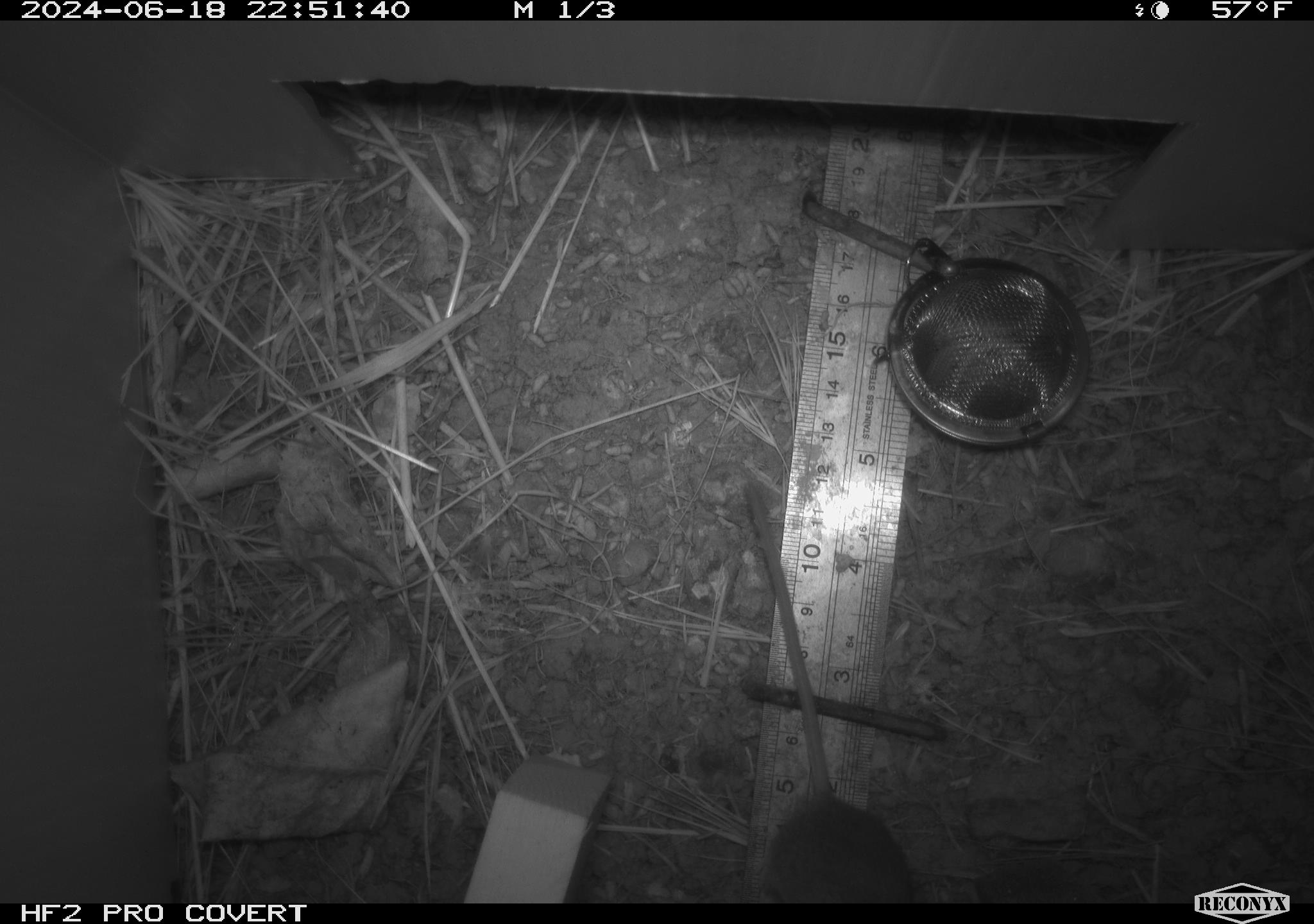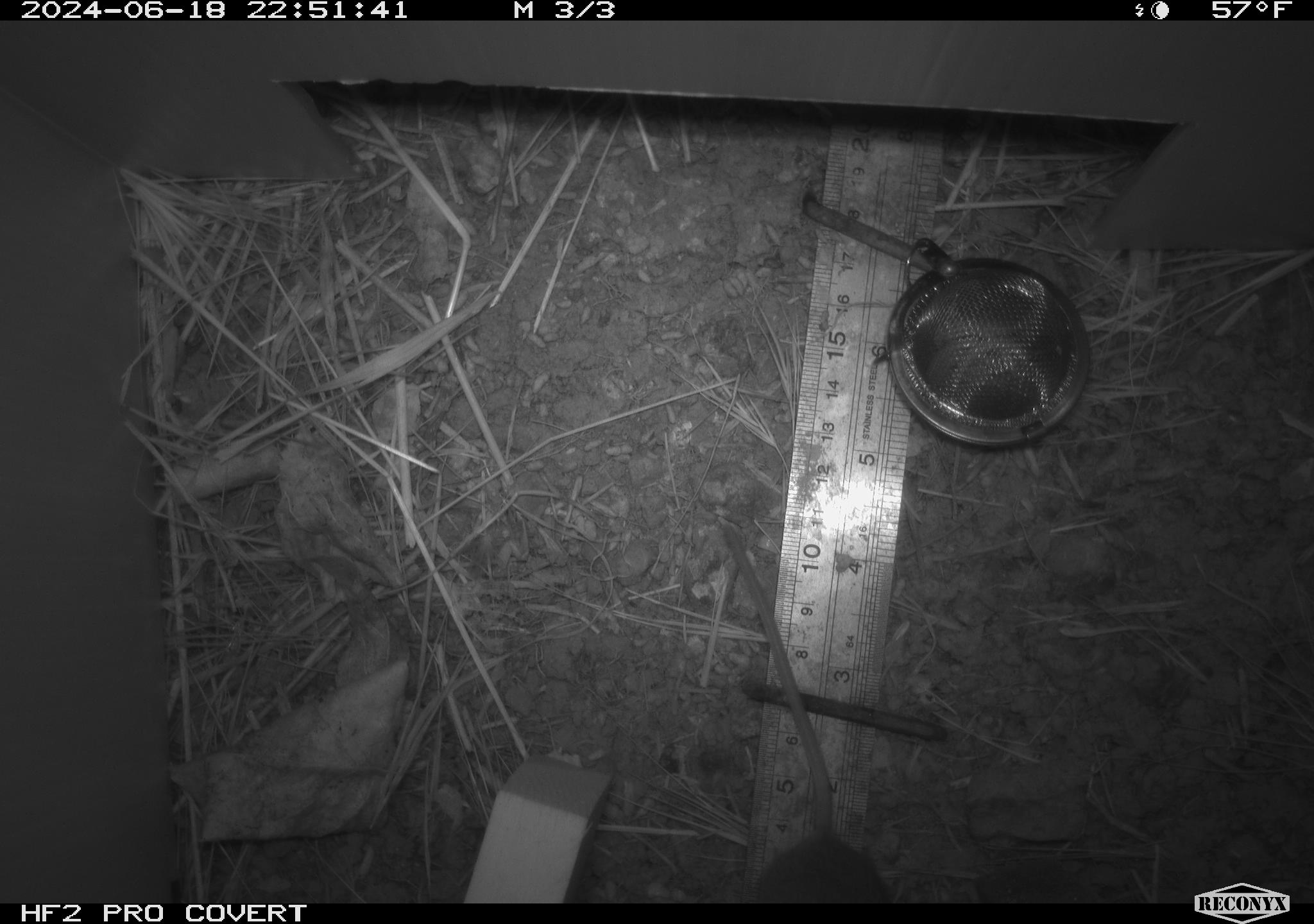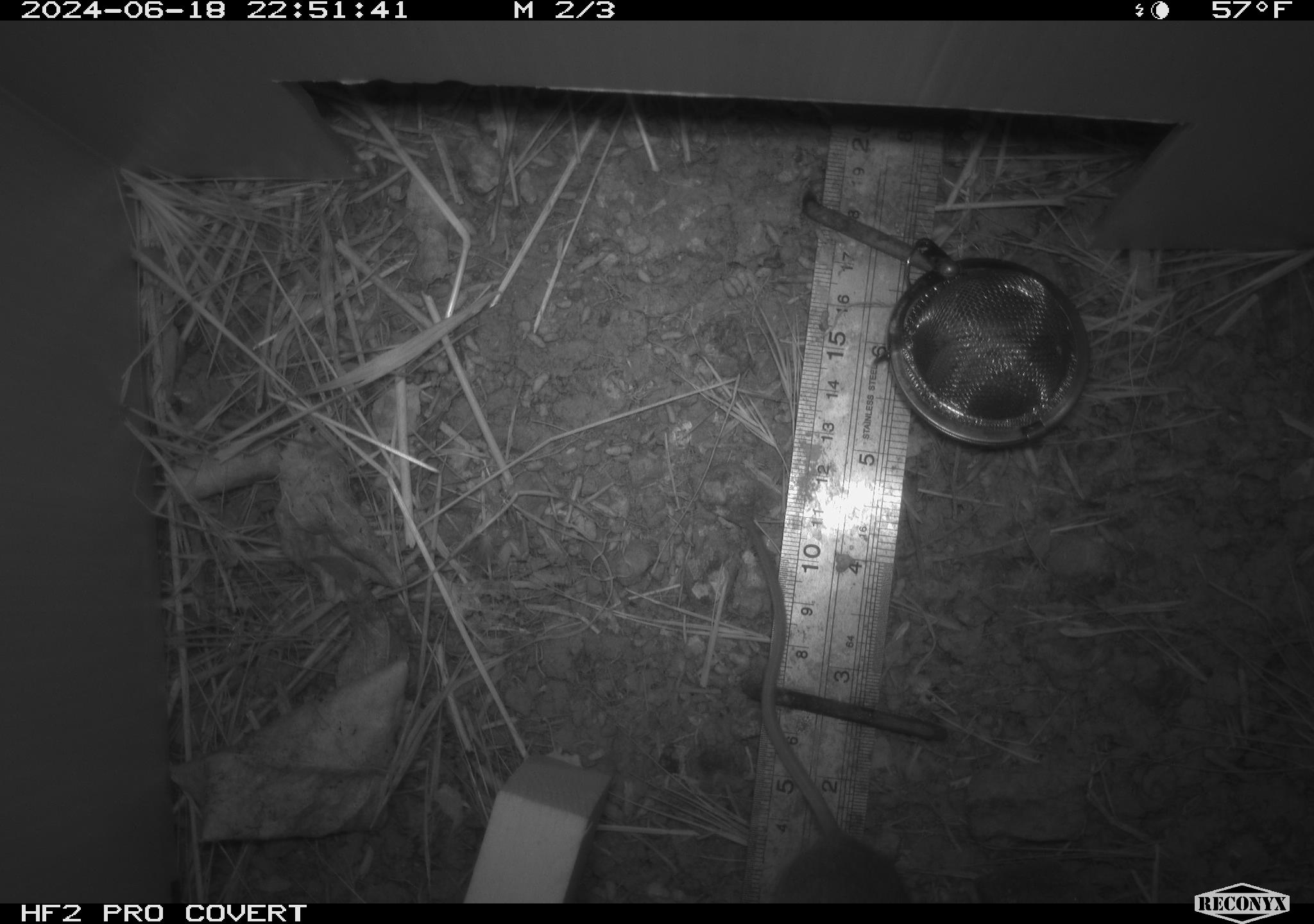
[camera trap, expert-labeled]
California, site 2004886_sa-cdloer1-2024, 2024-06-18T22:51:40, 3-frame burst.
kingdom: Animalia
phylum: Chordata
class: Mammalia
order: Rodentia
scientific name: Rodentia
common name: mouse species